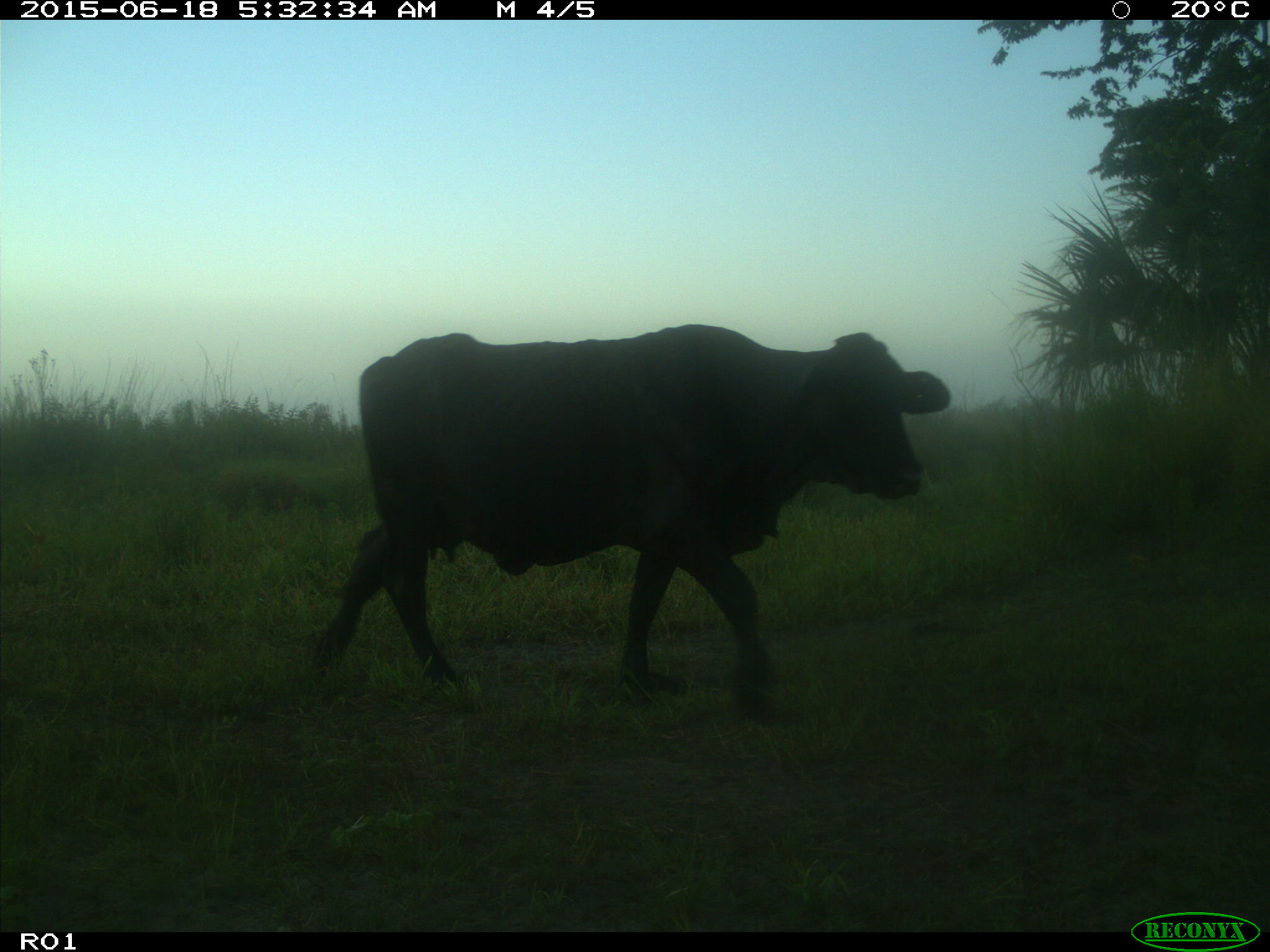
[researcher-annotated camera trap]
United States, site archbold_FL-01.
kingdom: Animalia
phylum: Chordata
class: Mammalia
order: Artiodactyla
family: Bovidae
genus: Bos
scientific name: Bos taurus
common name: domestic cow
Bos taurus (domestic cow).